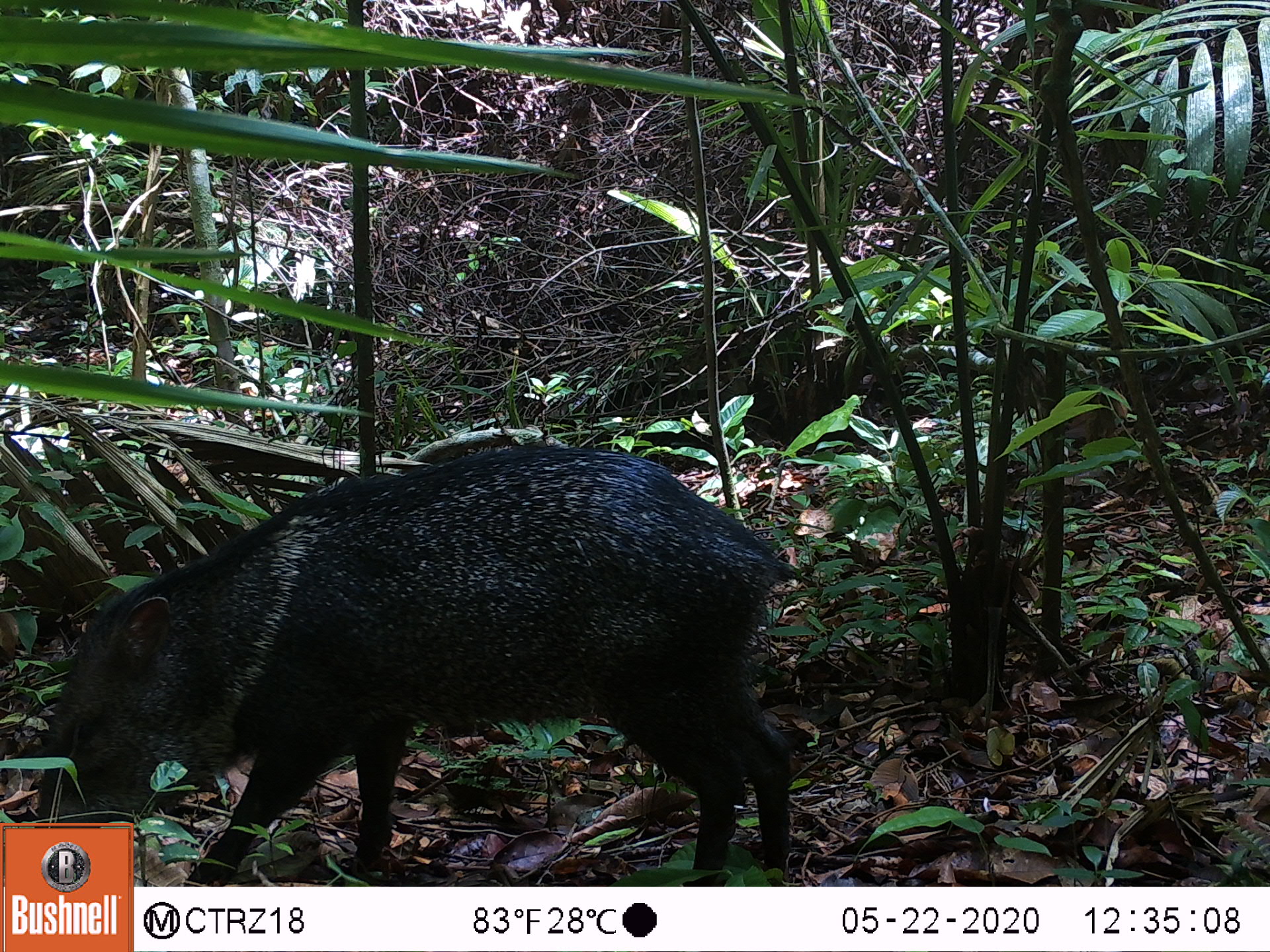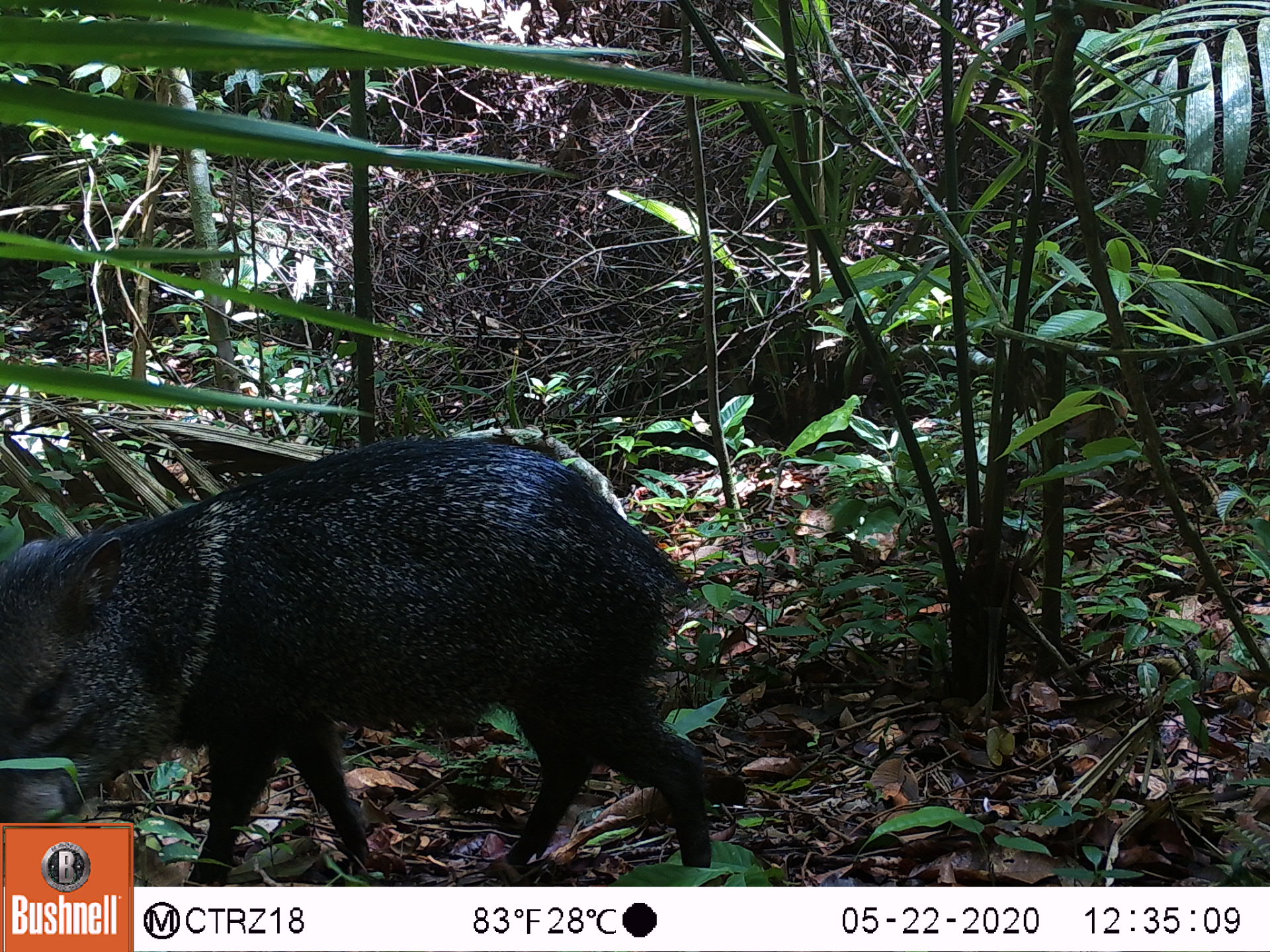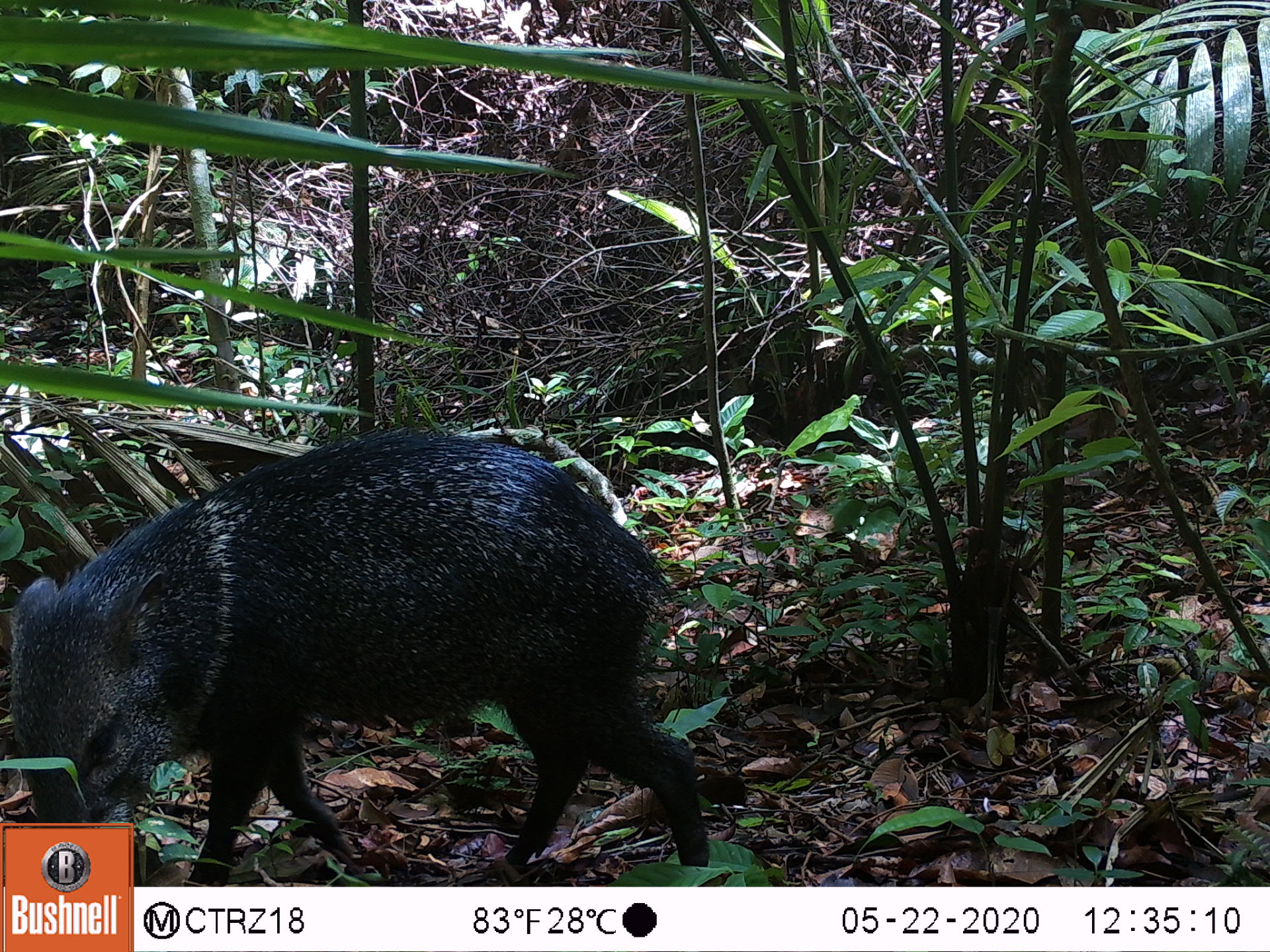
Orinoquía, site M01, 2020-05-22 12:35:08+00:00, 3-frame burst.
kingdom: Animalia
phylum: Chordata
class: Mammalia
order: Artiodactyla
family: Tayassuidae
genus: Pecari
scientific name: Pecari tajacu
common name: collared peccary